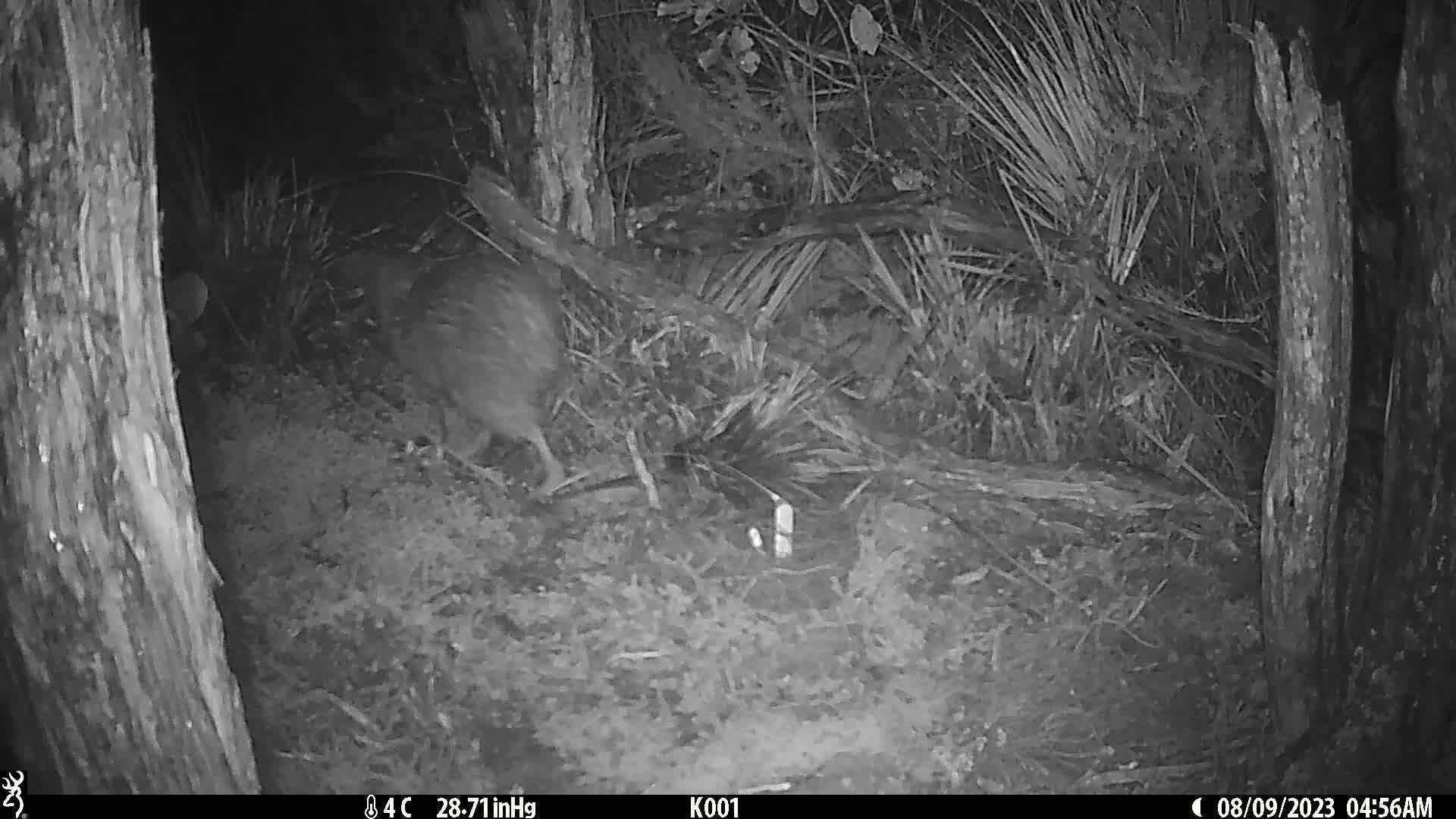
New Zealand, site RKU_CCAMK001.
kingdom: Animalia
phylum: Chordata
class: Aves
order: Apterygiformes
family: Apterygidae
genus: Apteryx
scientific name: Apteryx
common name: kiwi